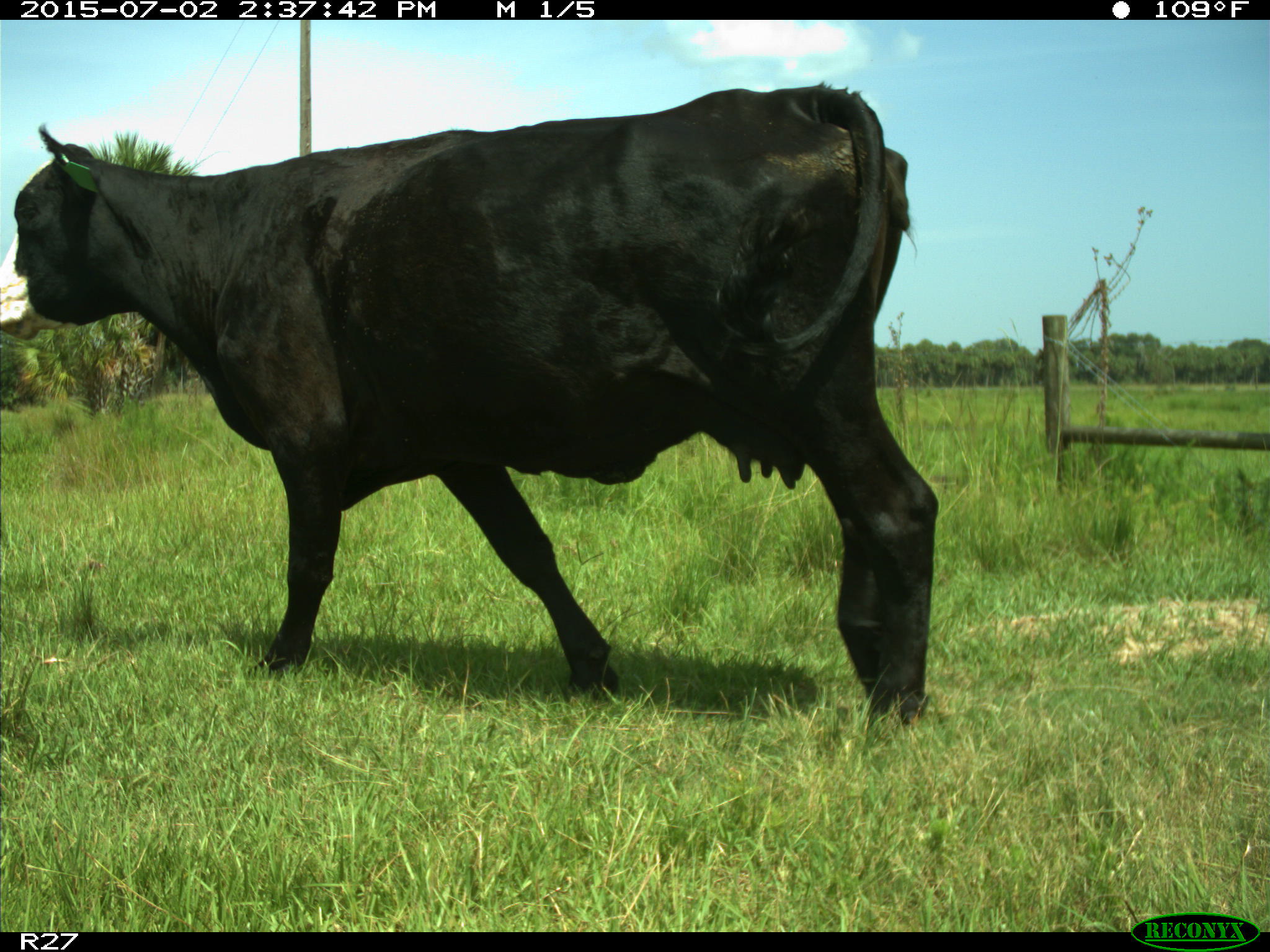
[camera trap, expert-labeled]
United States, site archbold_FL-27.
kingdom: Animalia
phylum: Chordata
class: Mammalia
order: Artiodactyla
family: Bovidae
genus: Bos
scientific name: Bos taurus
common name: domestic cow